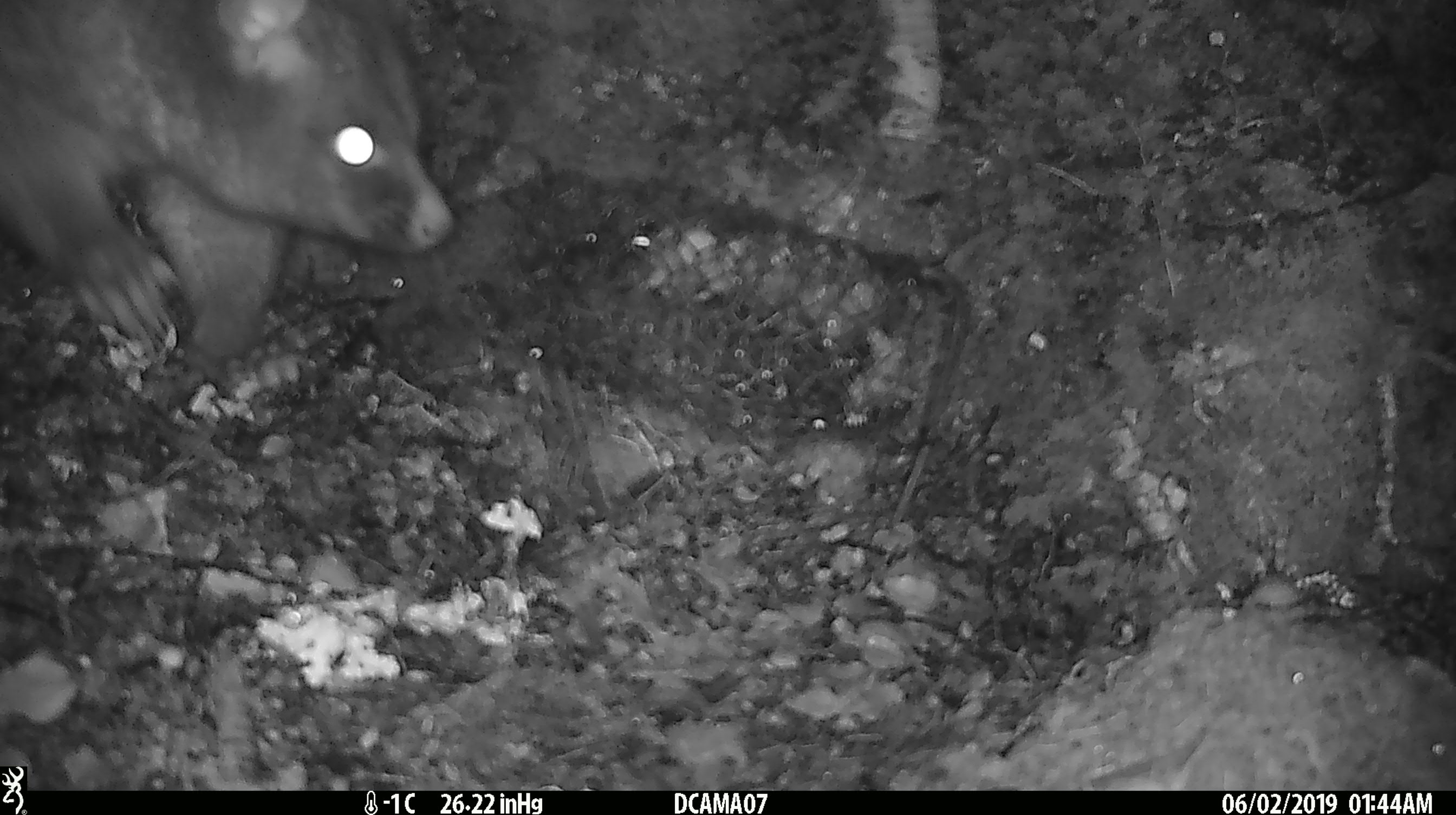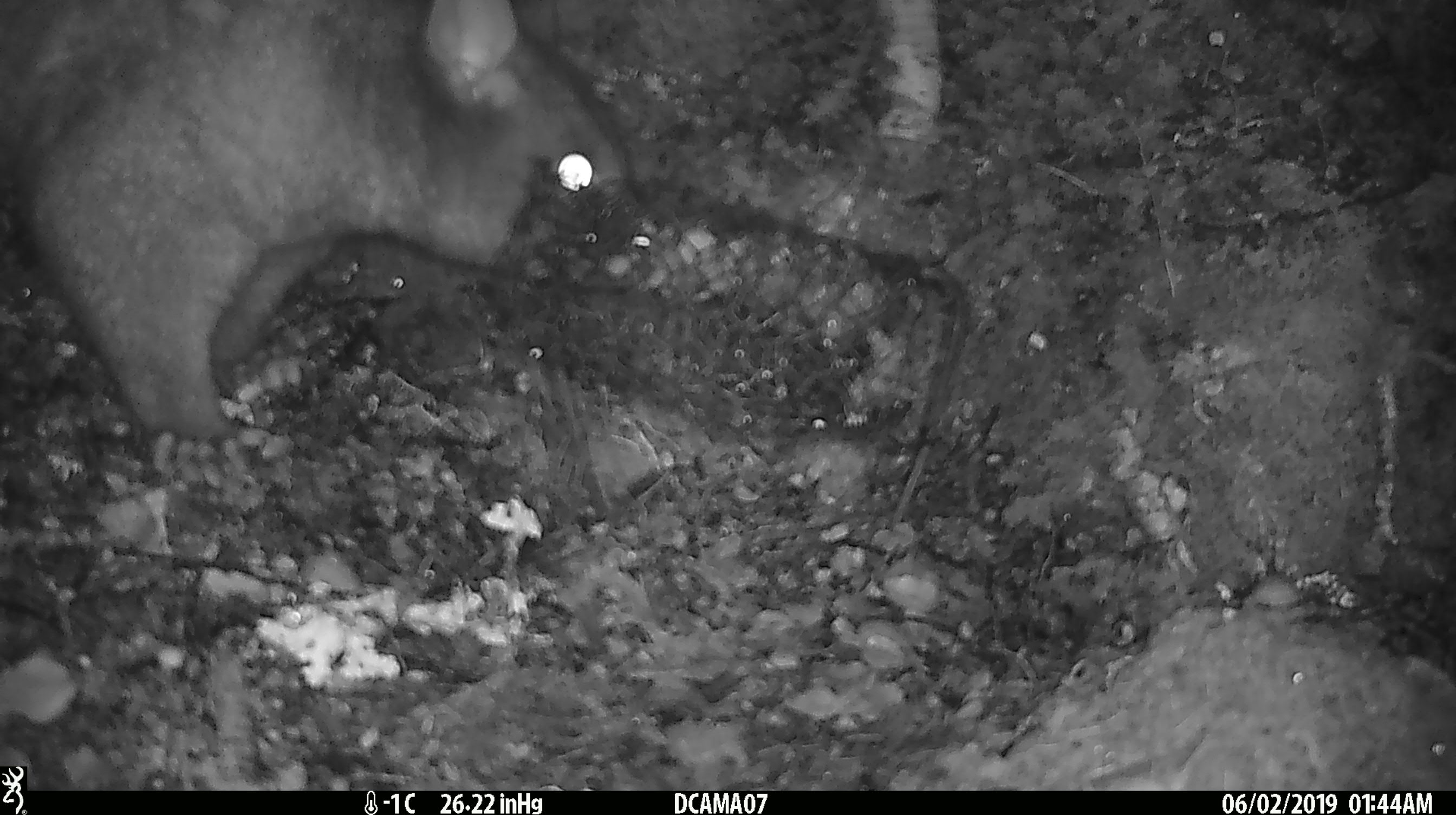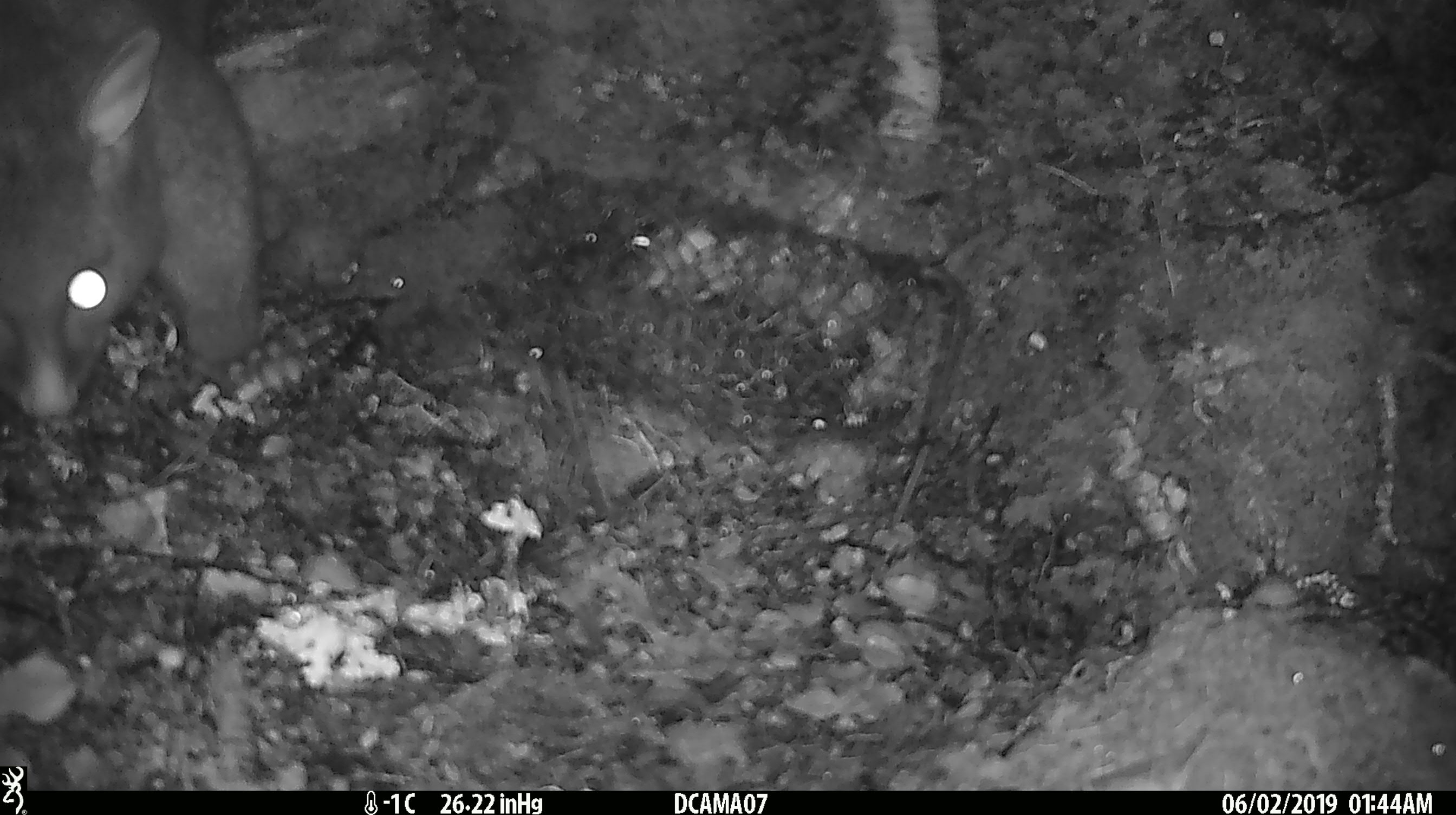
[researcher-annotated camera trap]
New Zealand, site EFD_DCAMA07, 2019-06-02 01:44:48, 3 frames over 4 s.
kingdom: Animalia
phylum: Chordata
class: Mammalia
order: Diprotodontia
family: Phalangeridae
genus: Trichosurus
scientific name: Trichosurus vulpecula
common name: common brushtail possum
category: possum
Possum (common brushtail possum) (Trichosurus vulpecula).